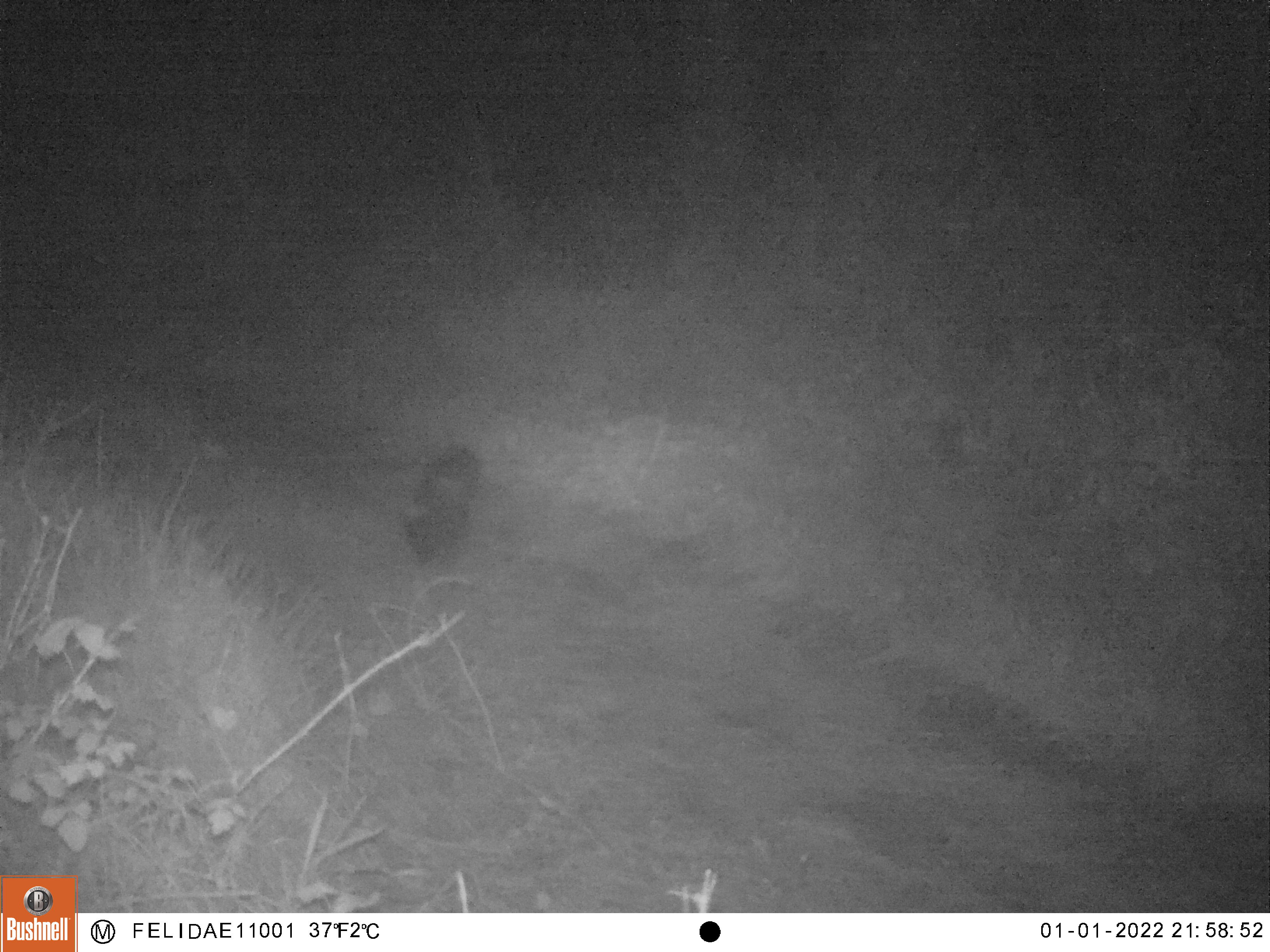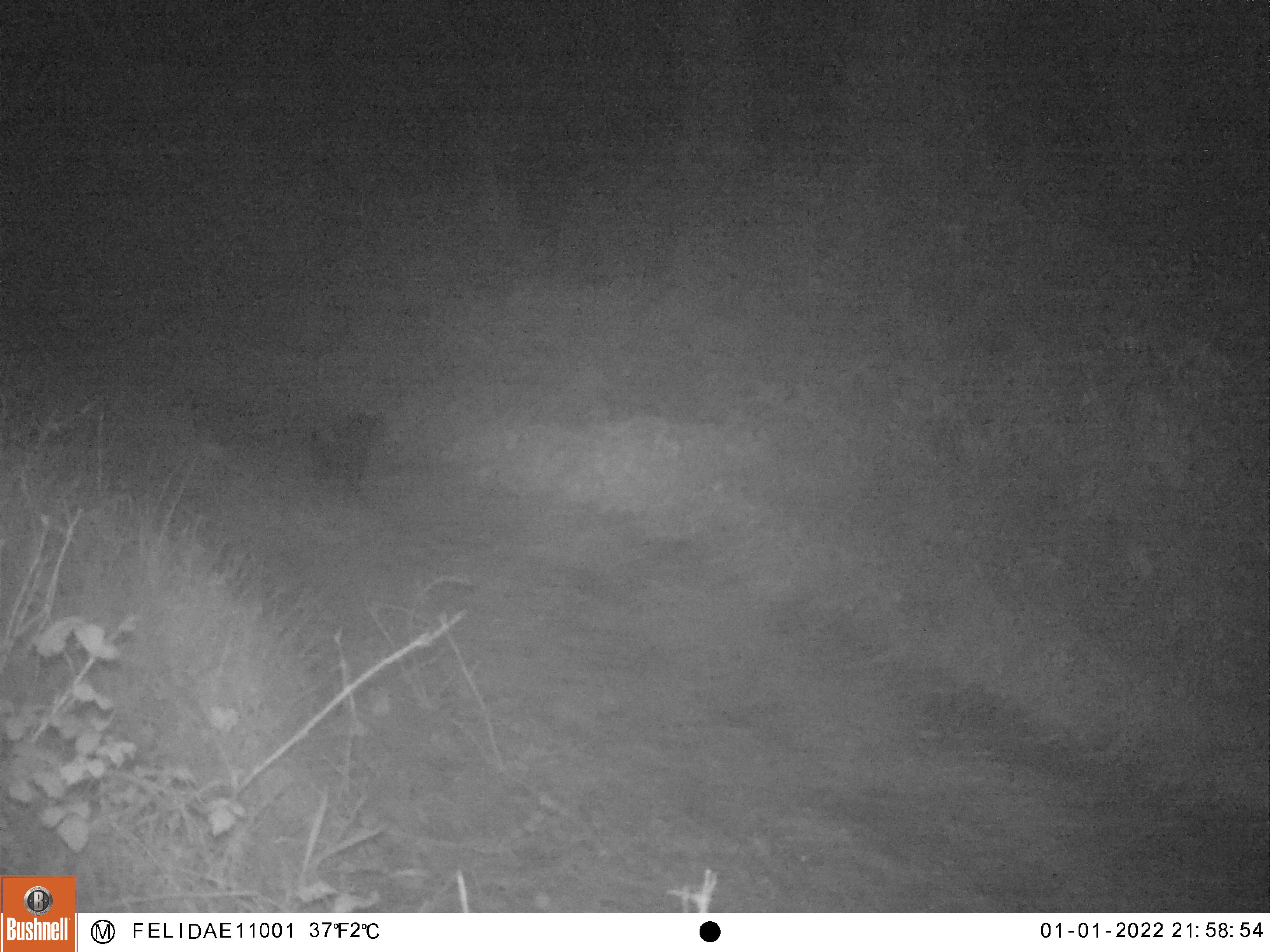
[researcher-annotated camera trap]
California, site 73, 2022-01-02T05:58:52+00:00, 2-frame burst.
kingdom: Animalia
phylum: Chordata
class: Mammalia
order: Carnivora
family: Canidae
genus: Urocyon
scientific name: Urocyon cinereoargenteus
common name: gray fox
Gray fox (Urocyon cinereoargenteus).